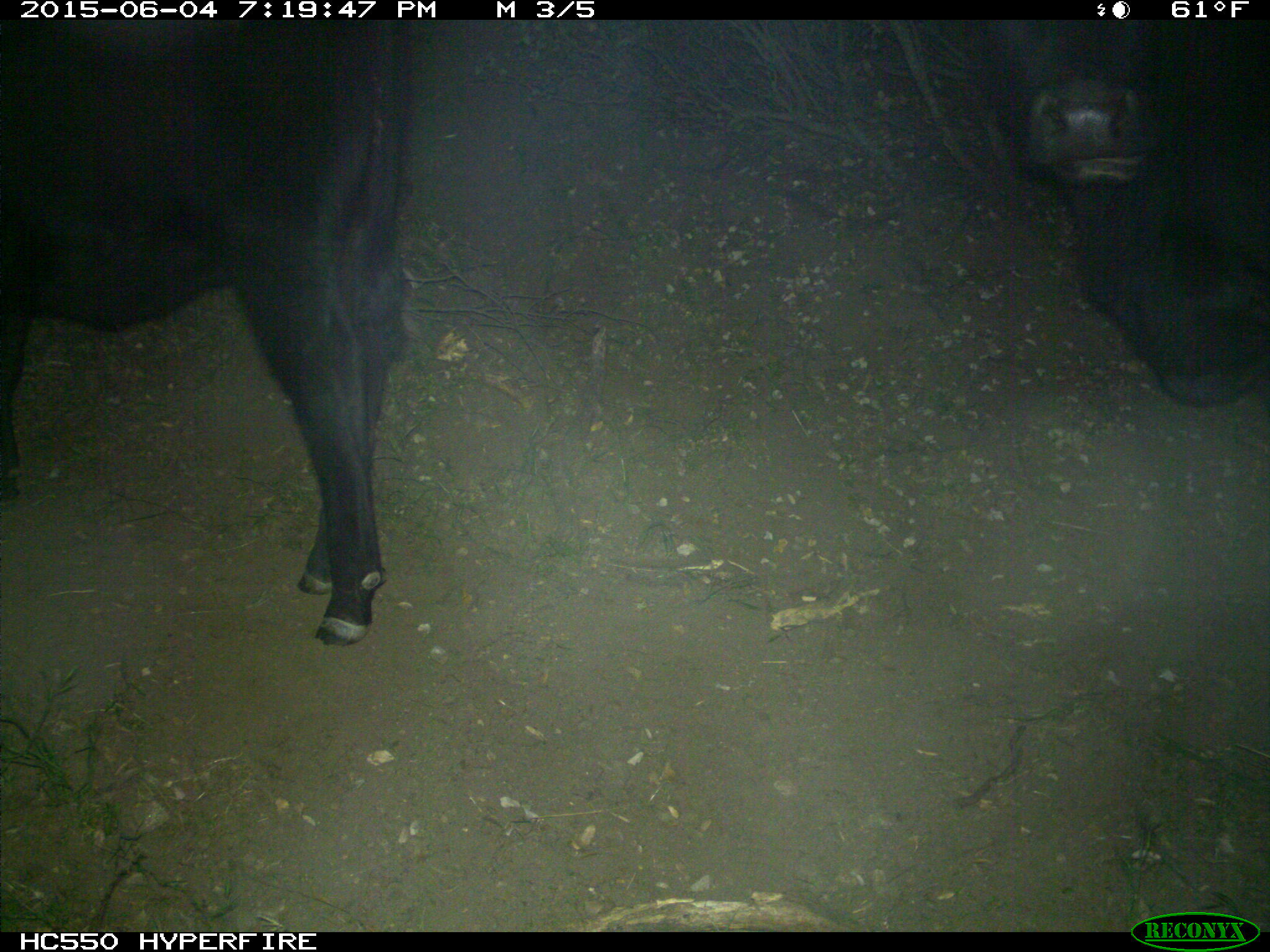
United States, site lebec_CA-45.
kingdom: Animalia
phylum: Chordata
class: Mammalia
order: Artiodactyla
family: Bovidae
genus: Bos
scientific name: Bos taurus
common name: domestic cow